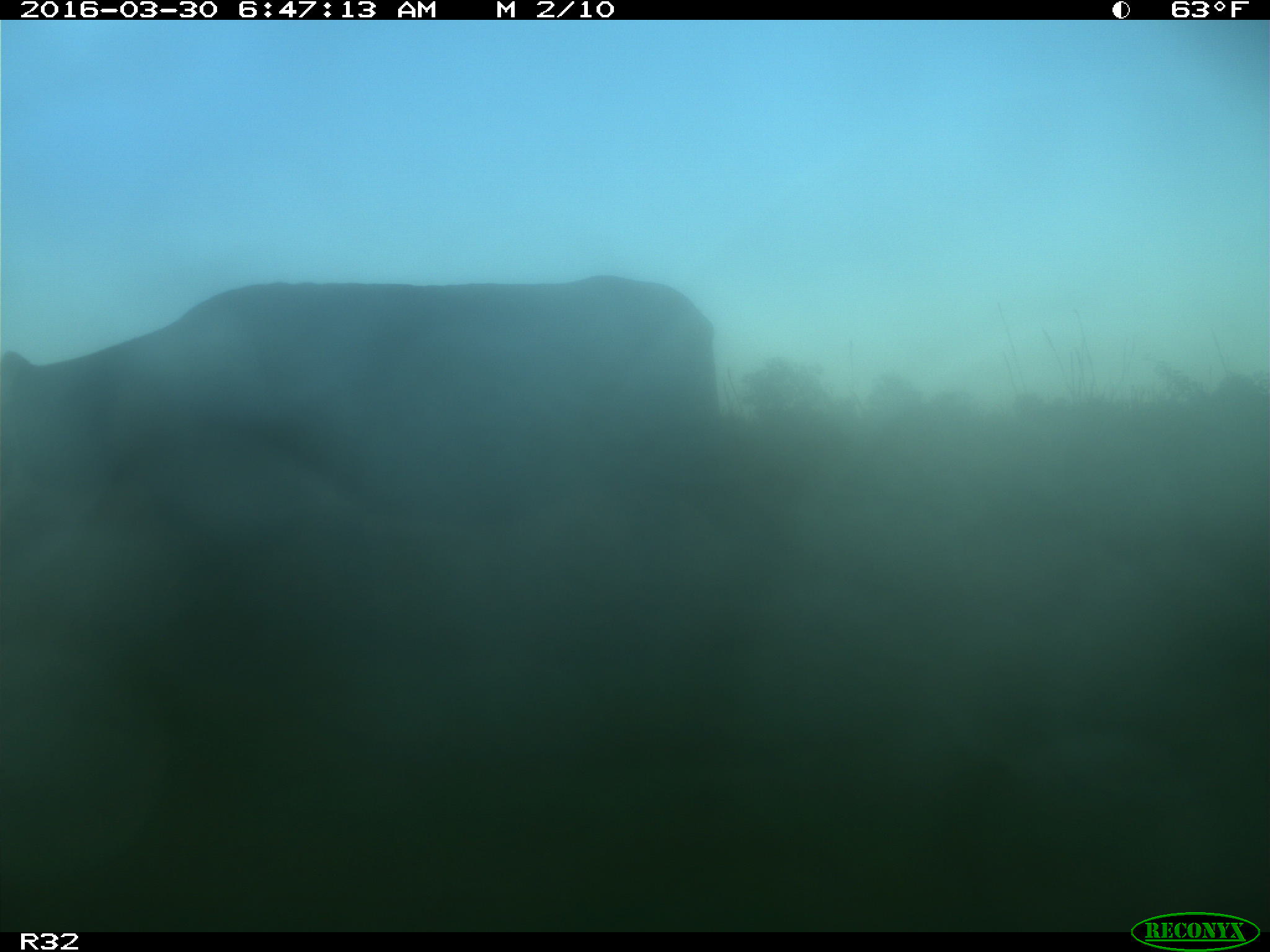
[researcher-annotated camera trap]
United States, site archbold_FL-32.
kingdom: Animalia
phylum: Chordata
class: Mammalia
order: Artiodactyla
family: Bovidae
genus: Bos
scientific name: Bos taurus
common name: domestic cow